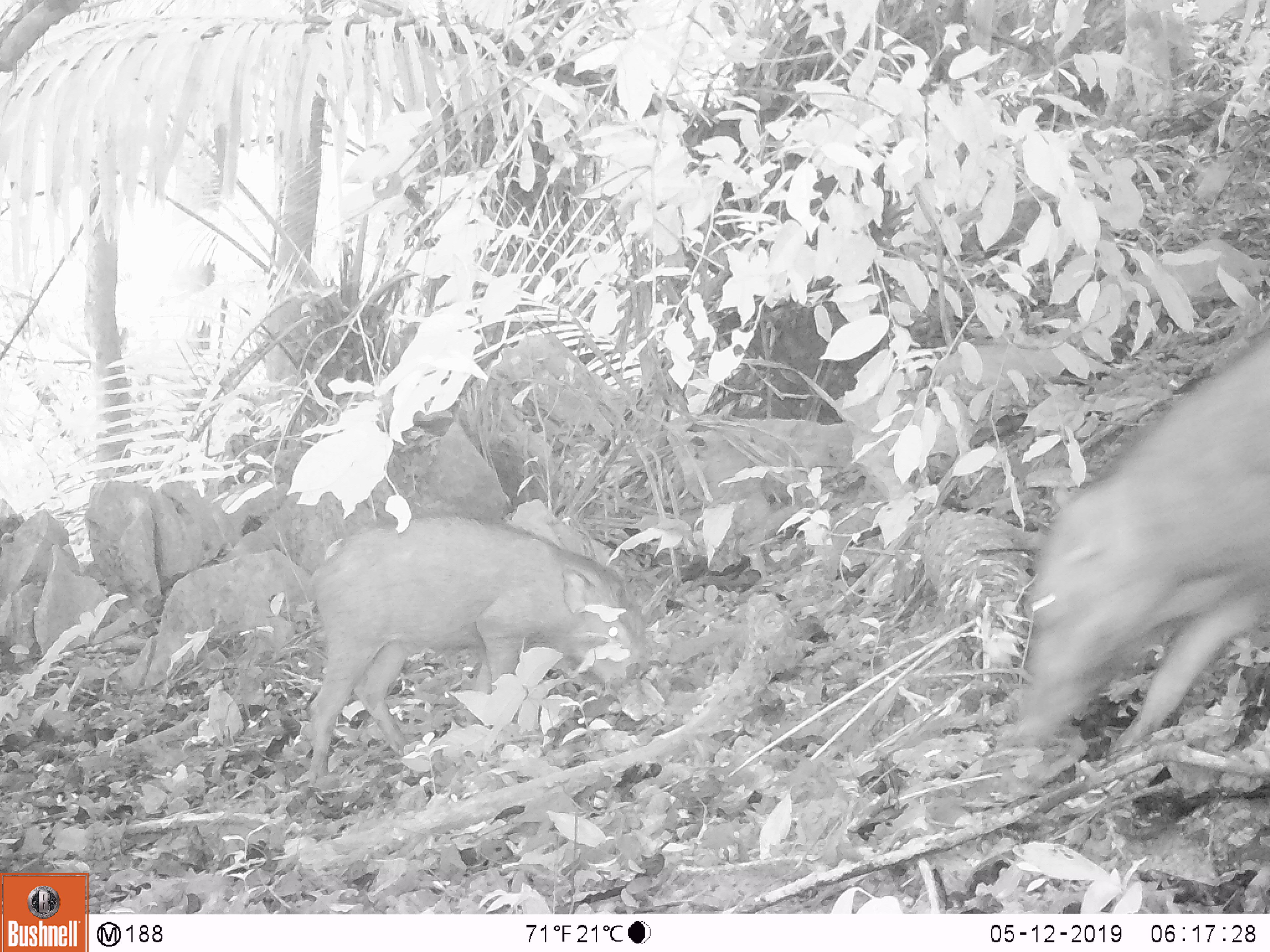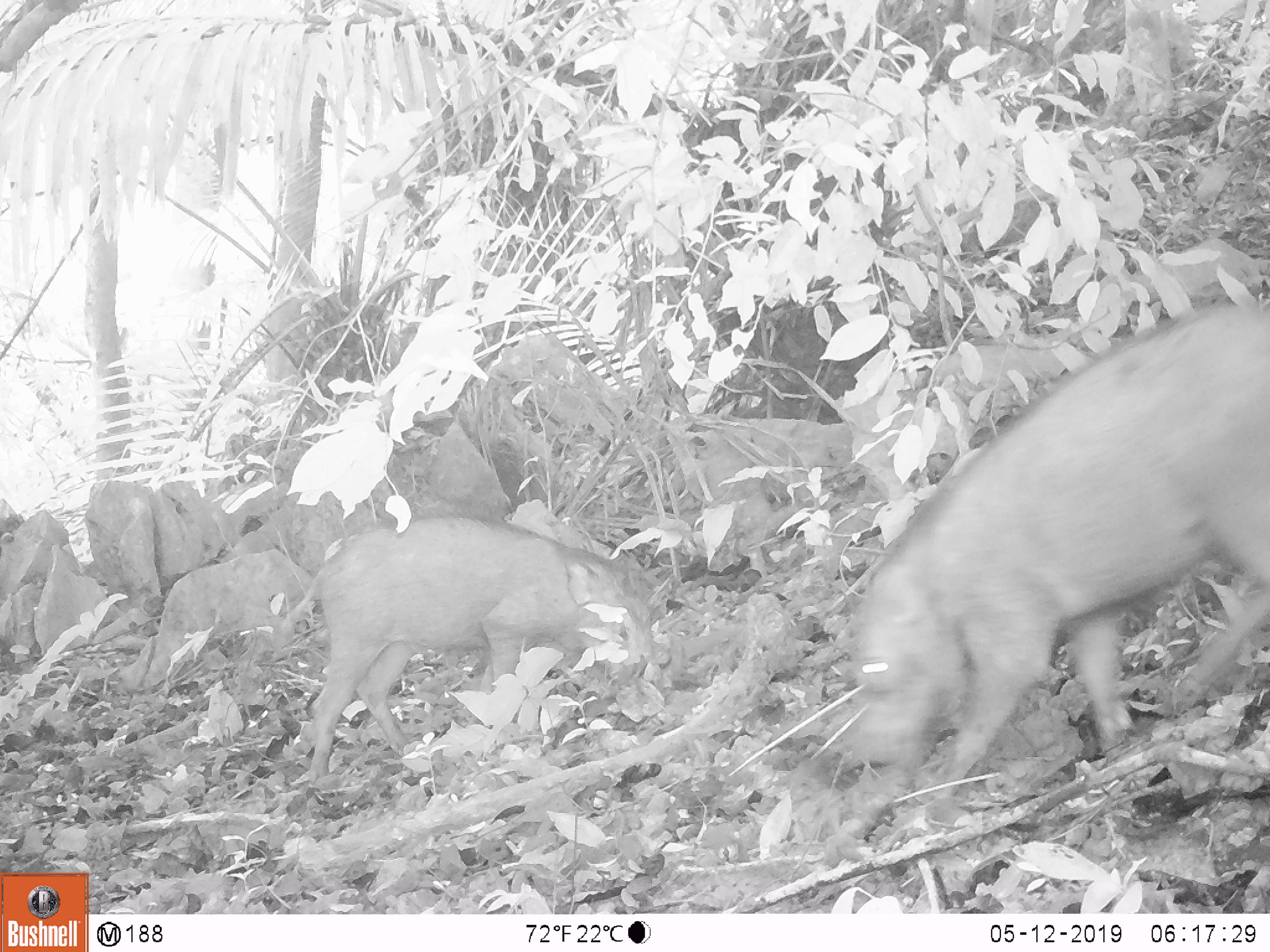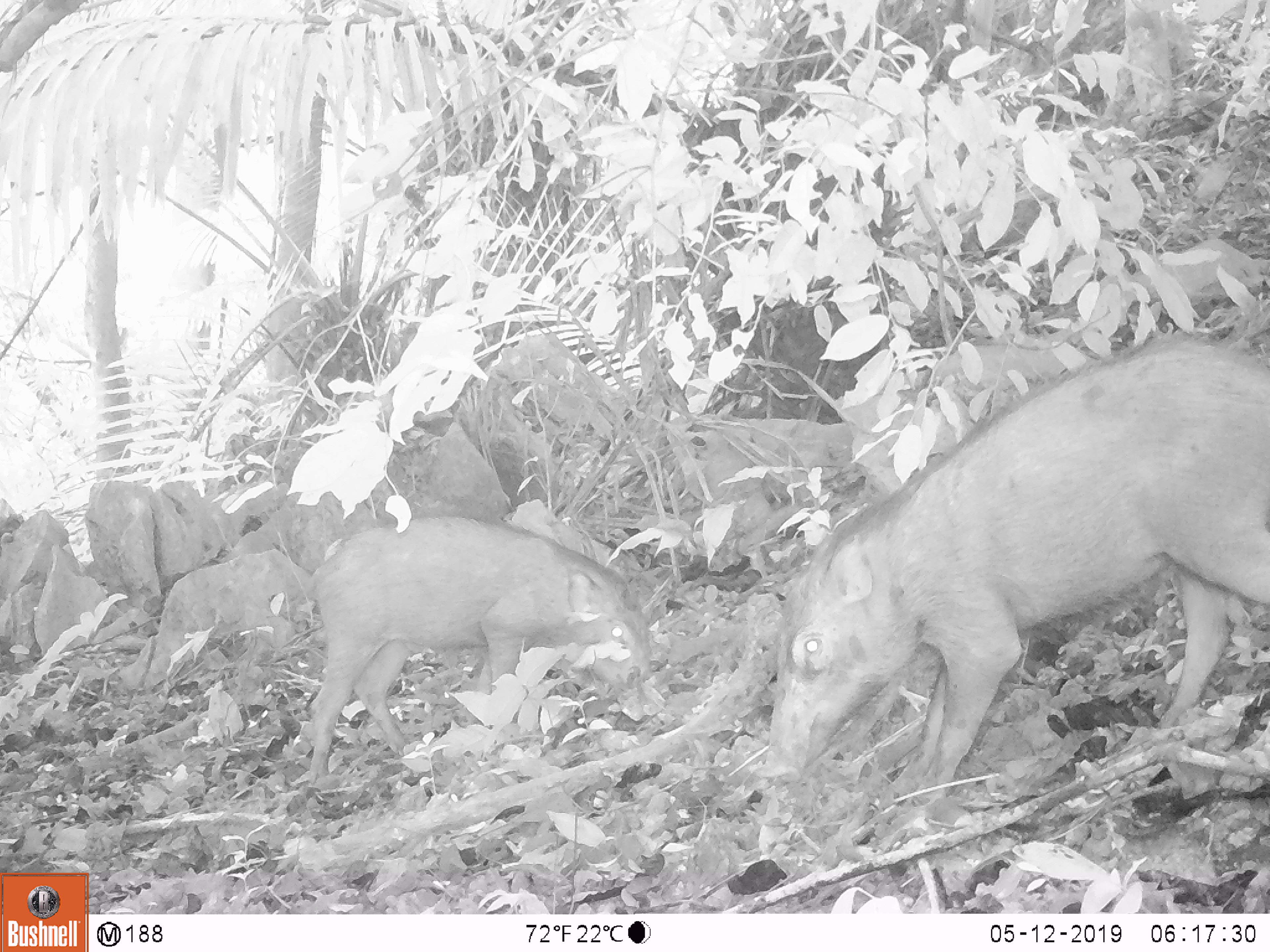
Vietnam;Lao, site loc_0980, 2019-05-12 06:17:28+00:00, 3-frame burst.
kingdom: Animalia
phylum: Chordata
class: Mammalia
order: Artiodactyla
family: Suidae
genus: Sus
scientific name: Sus scrofa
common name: eurasian wild pig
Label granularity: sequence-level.